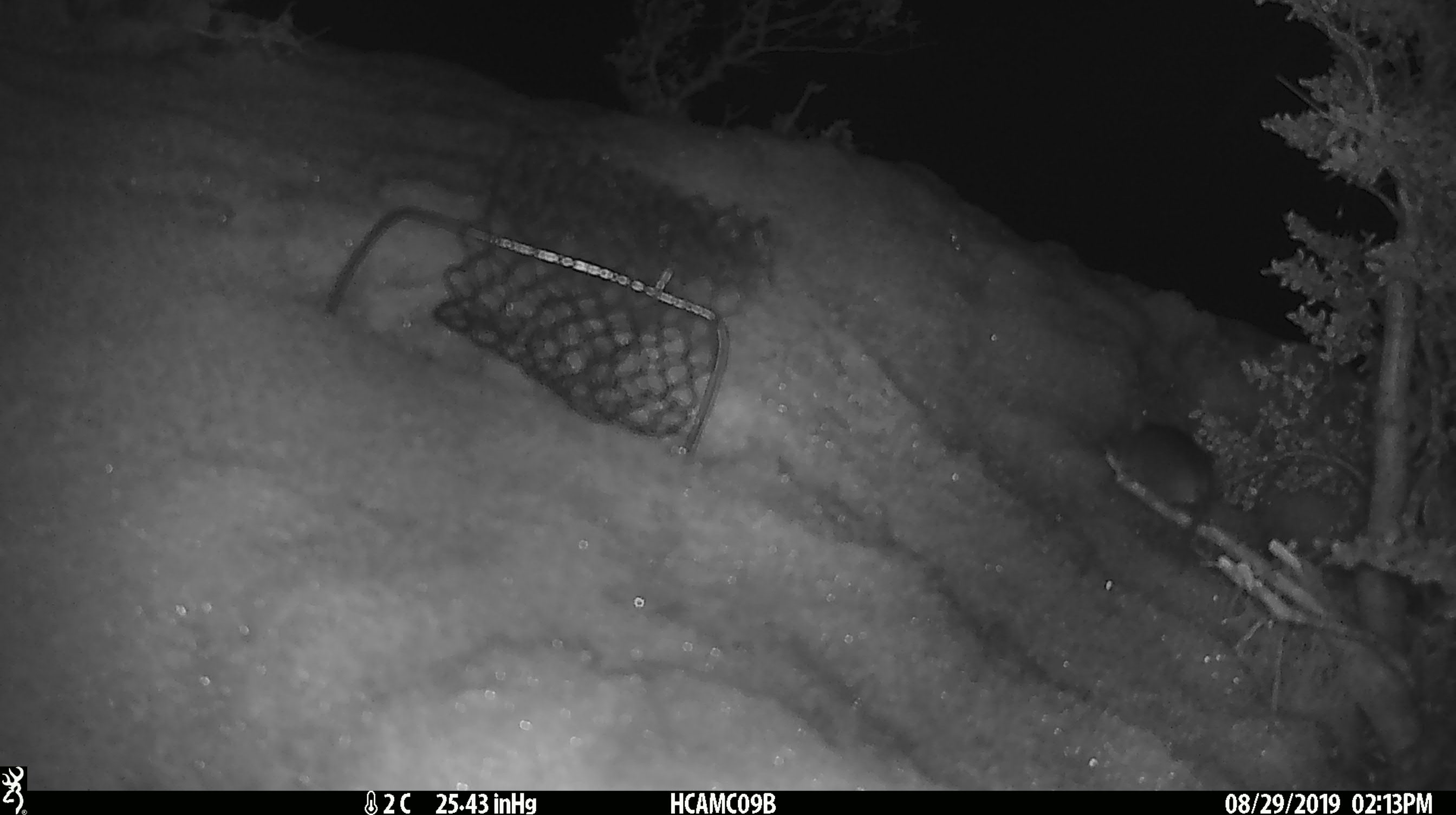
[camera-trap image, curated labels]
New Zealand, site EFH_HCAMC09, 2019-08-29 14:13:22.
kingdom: Animalia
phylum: Chordata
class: Mammalia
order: Rodentia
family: Muridae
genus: Mus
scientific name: Mus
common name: mouse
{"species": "mouse (Mus)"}